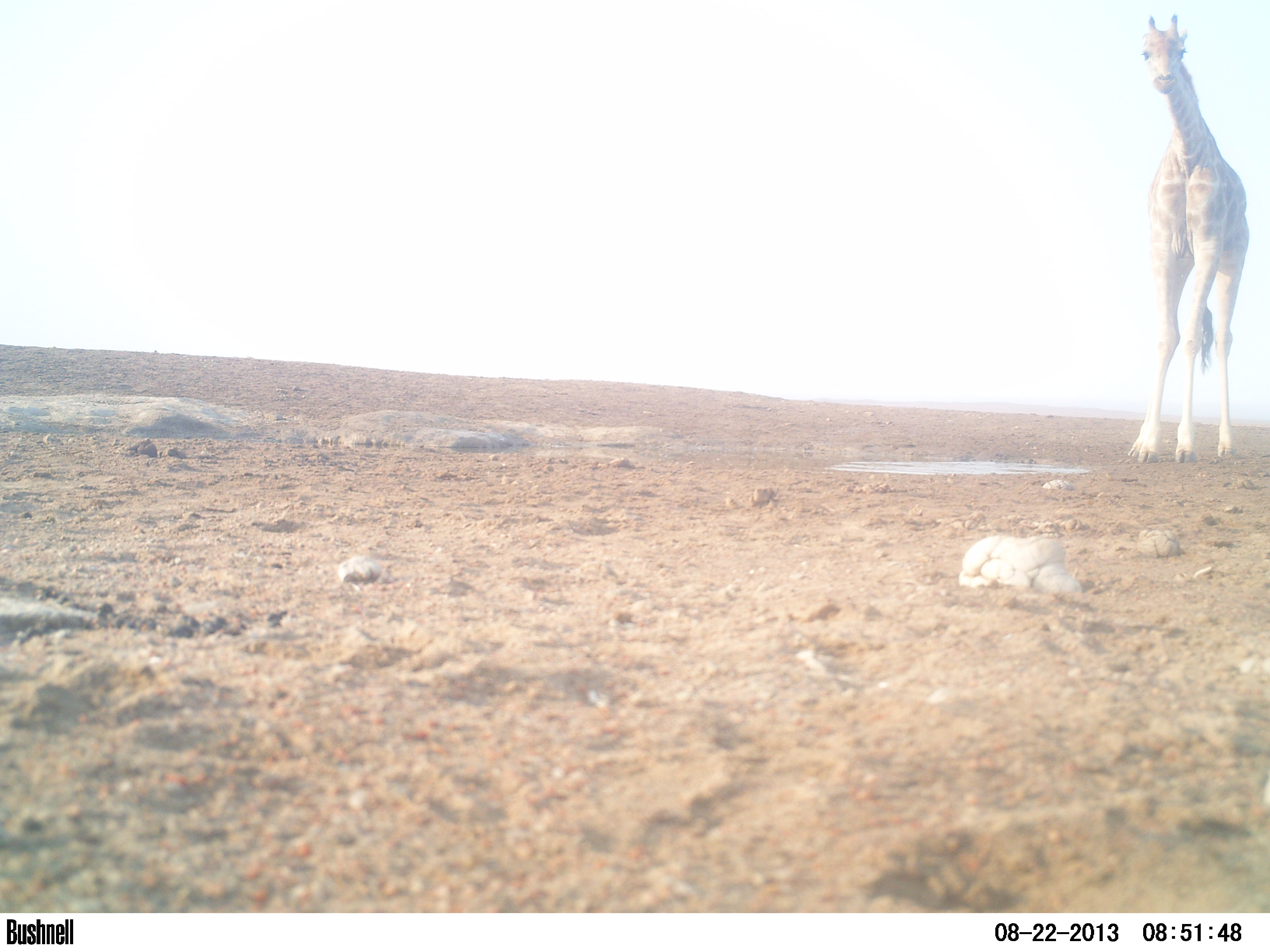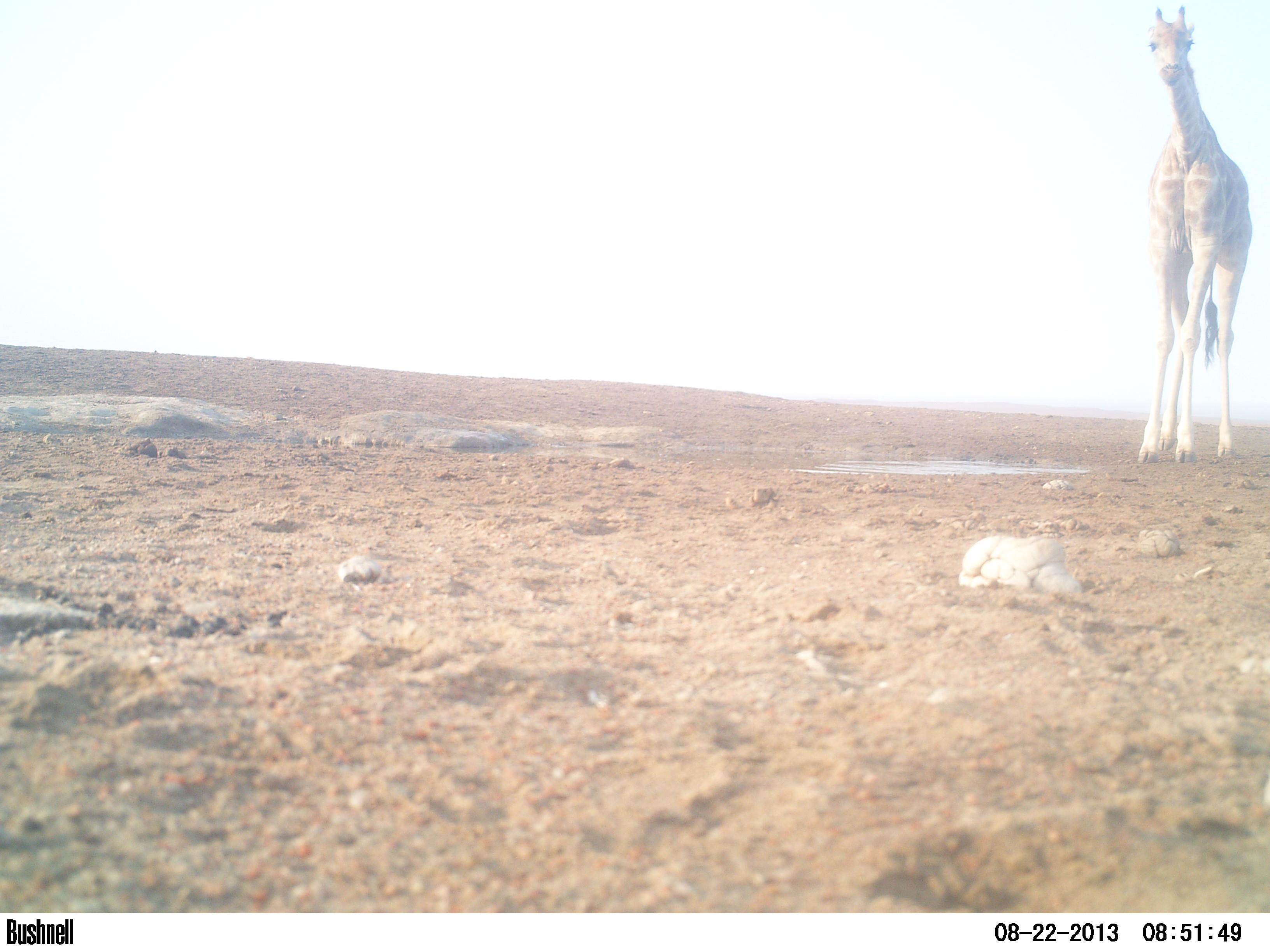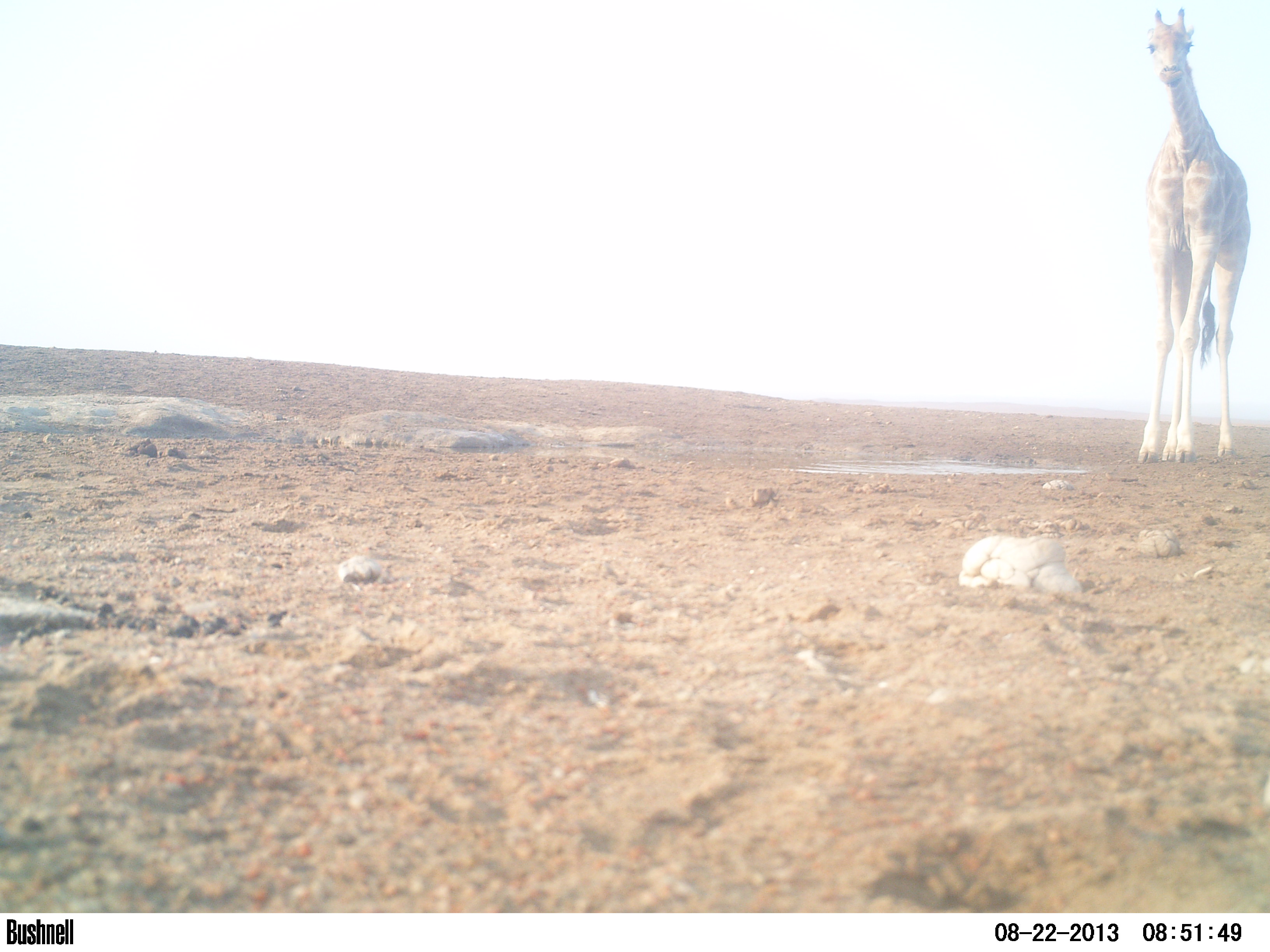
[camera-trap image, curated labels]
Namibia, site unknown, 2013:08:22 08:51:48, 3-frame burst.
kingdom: Animalia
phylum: Chordata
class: Mammalia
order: Artiodactyla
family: Giraffidae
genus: Giraffa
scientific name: Giraffa camelopardalis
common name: giraffe